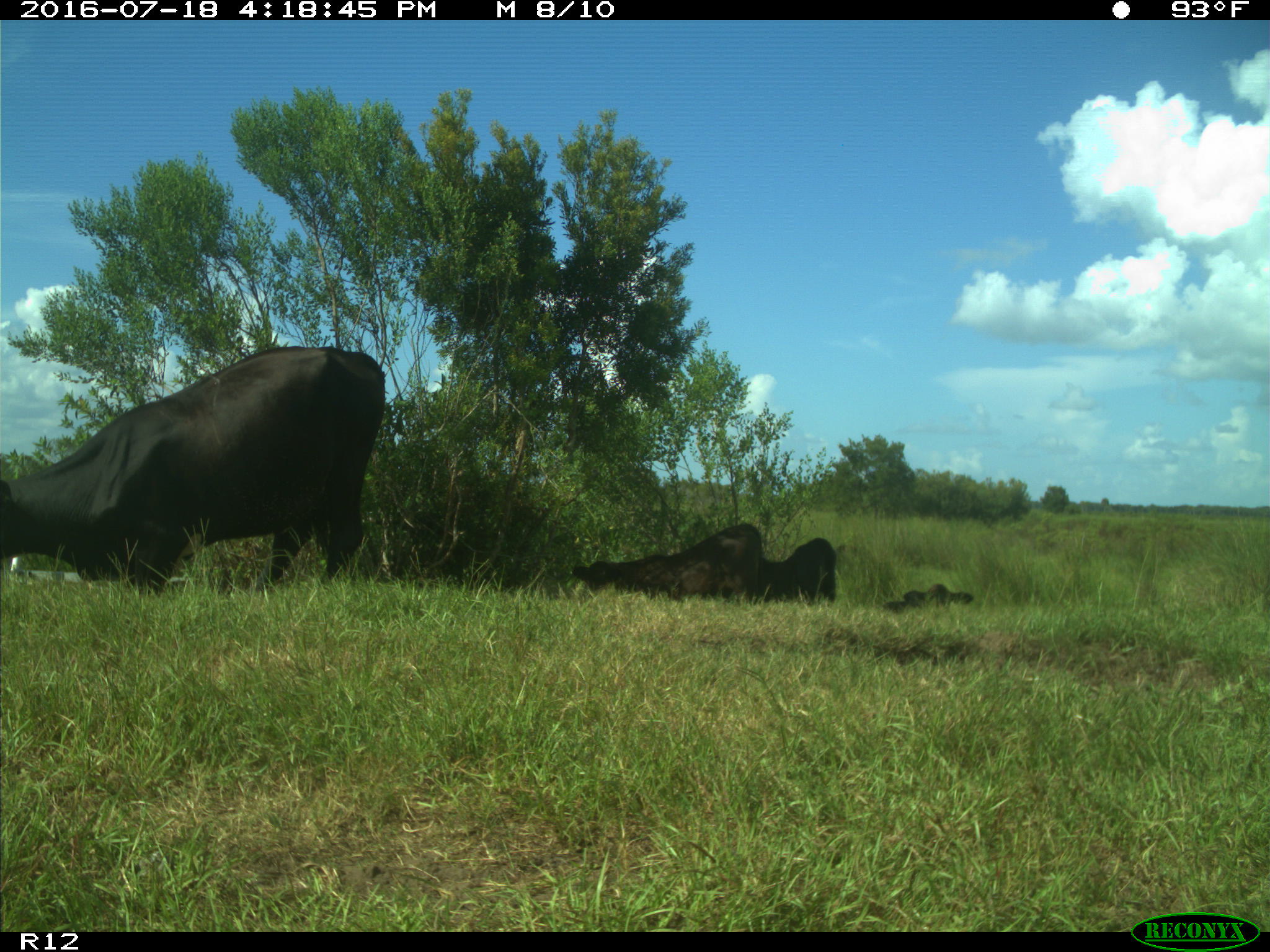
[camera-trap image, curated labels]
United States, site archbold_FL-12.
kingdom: Animalia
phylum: Chordata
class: Mammalia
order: Artiodactyla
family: Bovidae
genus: Bos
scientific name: Bos taurus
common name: domestic cow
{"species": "Bos taurus (domestic cow)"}